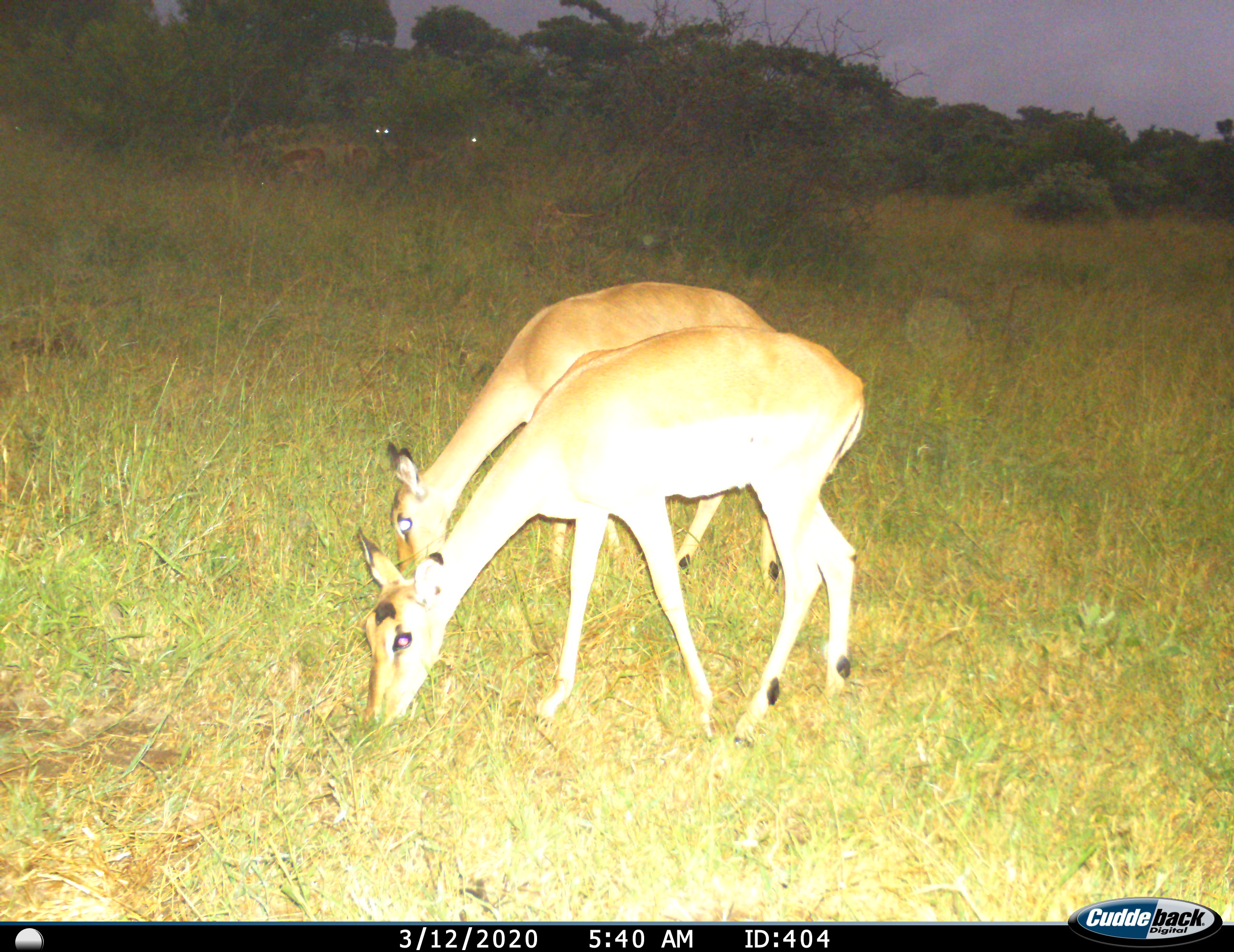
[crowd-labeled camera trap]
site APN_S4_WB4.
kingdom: Animalia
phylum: Chordata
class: Mammalia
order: Artiodactyla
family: Bovidae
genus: Aepyceros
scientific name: Aepyceros melampus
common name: impala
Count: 4.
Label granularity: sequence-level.